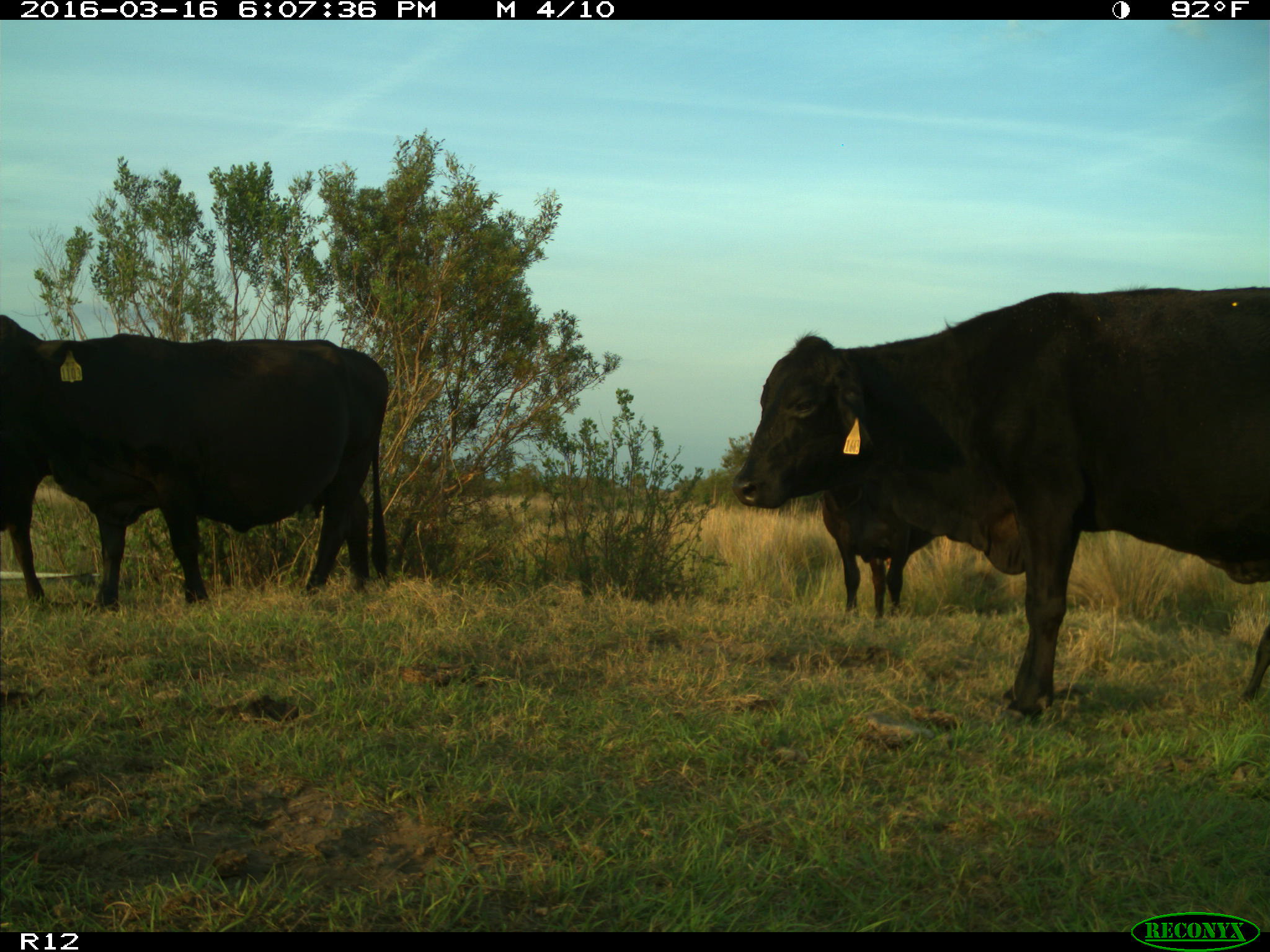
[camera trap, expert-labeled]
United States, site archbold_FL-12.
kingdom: Animalia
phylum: Chordata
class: Mammalia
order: Artiodactyla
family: Bovidae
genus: Bos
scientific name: Bos taurus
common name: domestic cow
Bos taurus (domestic cow).